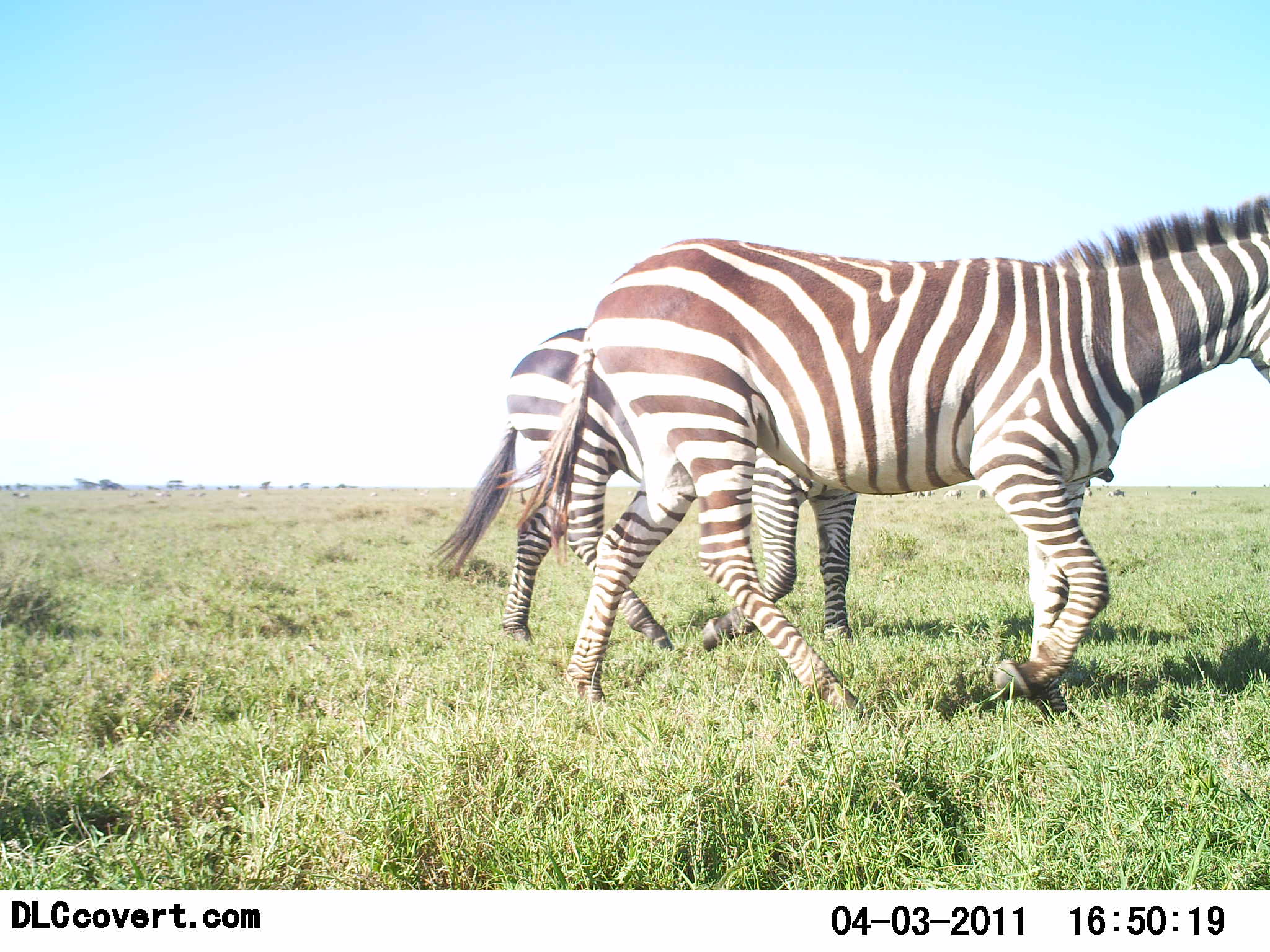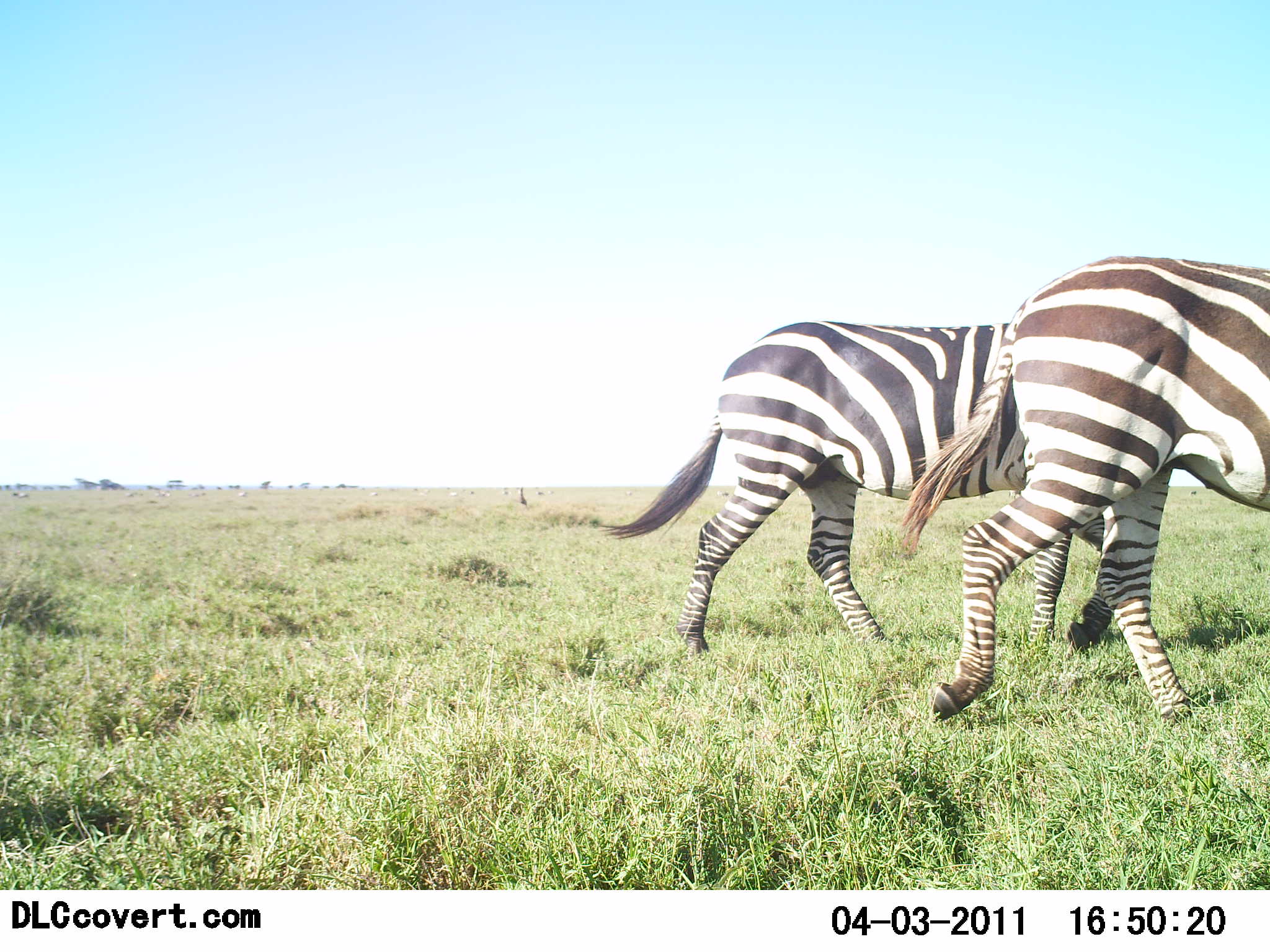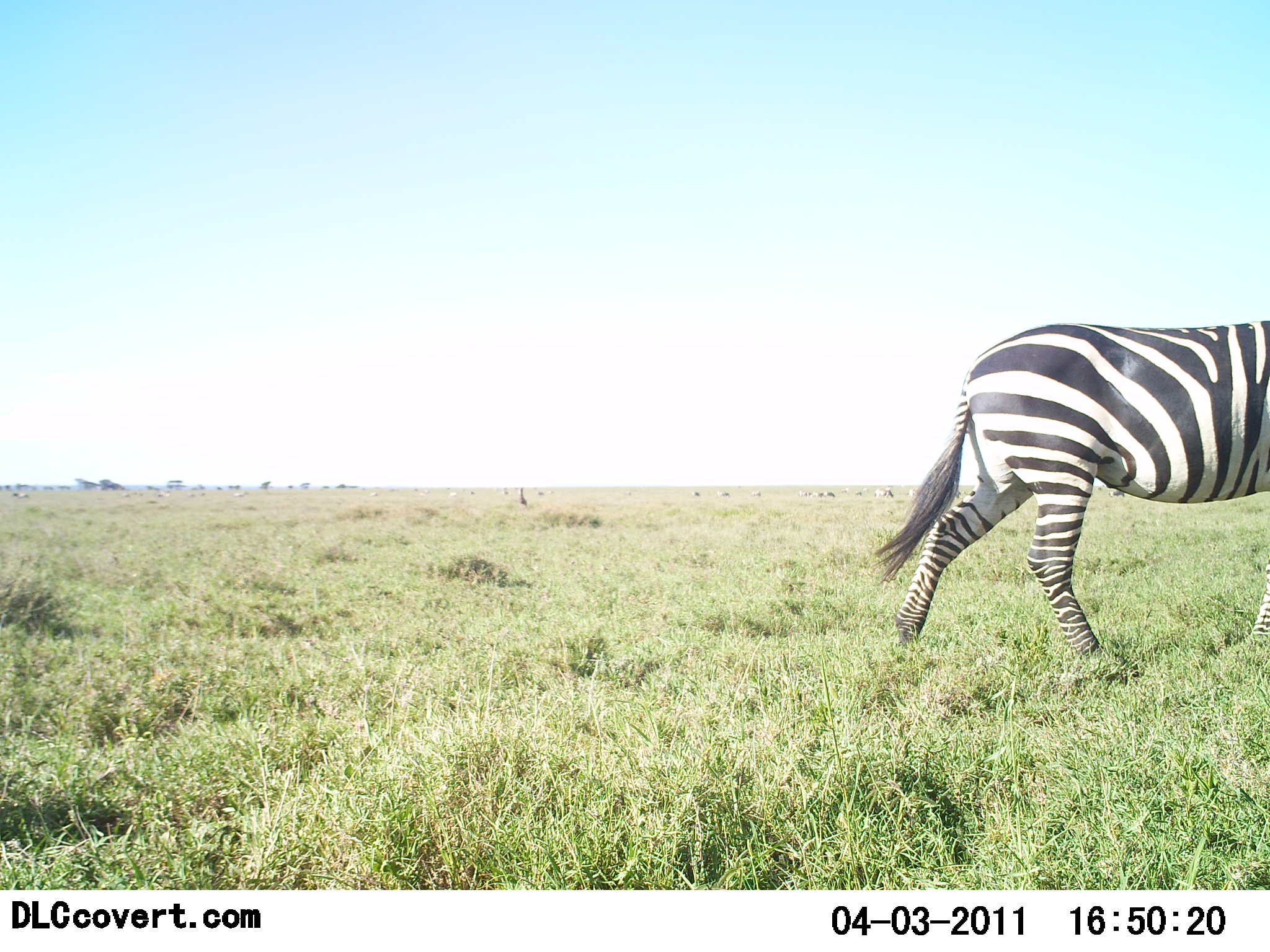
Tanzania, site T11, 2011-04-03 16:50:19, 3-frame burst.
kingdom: Animalia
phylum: Chordata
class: Mammalia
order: Perissodactyla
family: Equidae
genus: Equus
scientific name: Equus quagga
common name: plains zebra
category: zebra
Zebra (plains zebra) (Equus quagga), count 2. Behavior (volunteer vote fractions): standing 8%, resting 0%, moving 100%, interacting 0%. Young present (vote fraction): 0%. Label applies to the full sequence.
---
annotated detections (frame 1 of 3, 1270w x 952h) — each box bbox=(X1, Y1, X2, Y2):
animal: bbox=(505, 190, 1270, 723); bbox=(429, 330, 856, 651)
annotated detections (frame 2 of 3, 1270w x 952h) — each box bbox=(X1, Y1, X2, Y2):
animal: bbox=(600, 320, 1116, 653); bbox=(902, 258, 1270, 723)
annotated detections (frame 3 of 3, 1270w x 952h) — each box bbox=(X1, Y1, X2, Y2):
animal: bbox=(872, 316, 1270, 663)